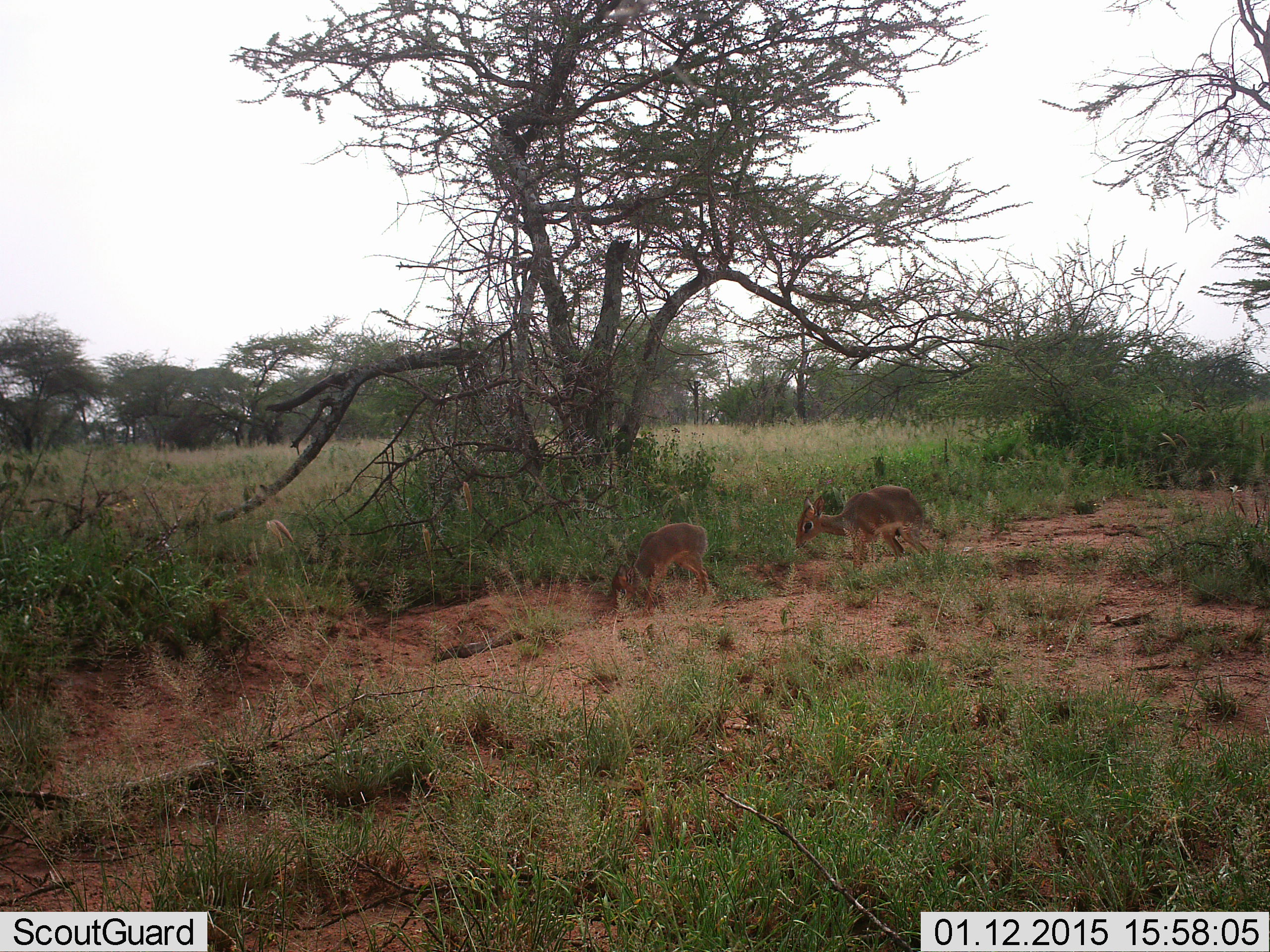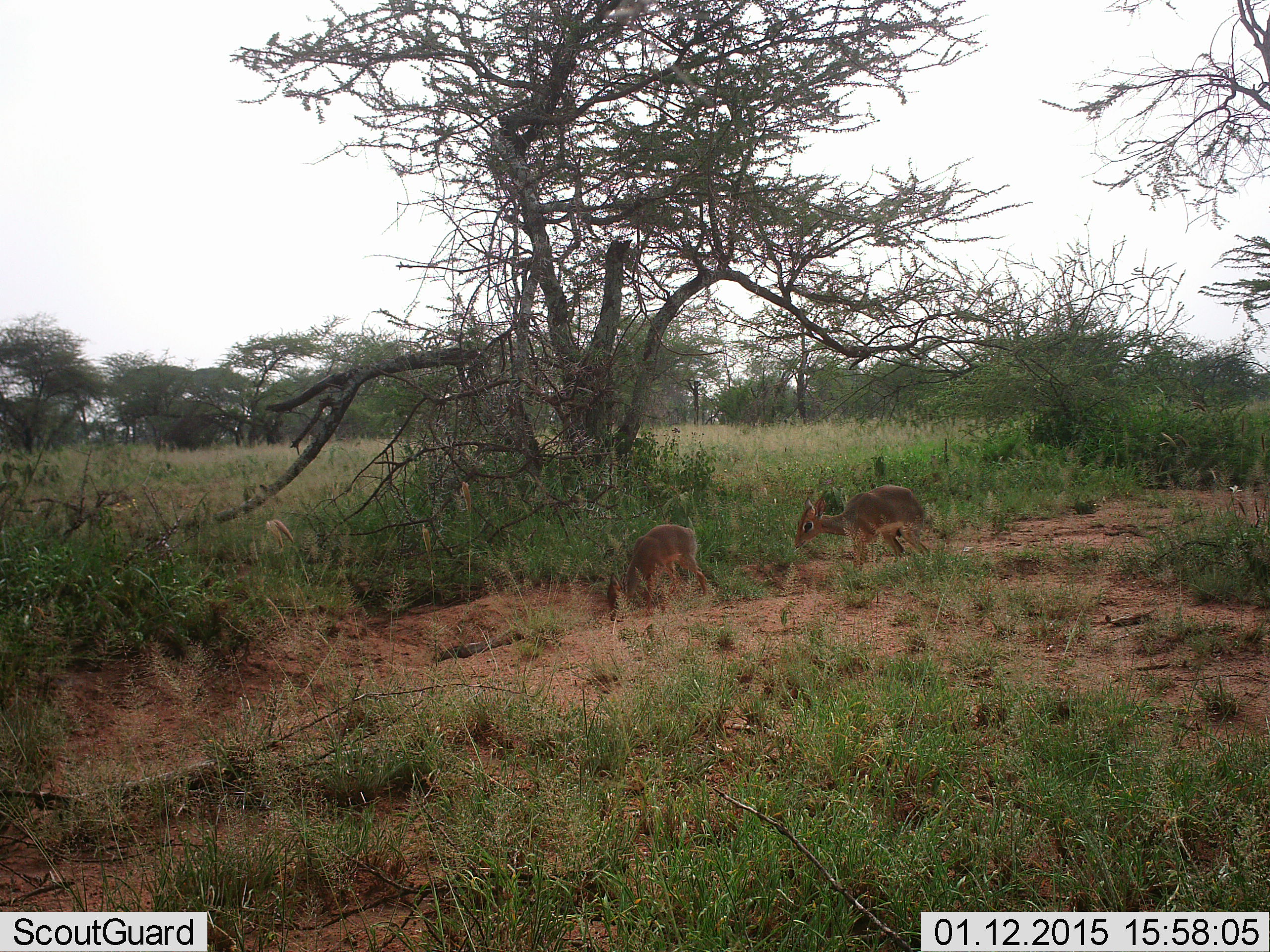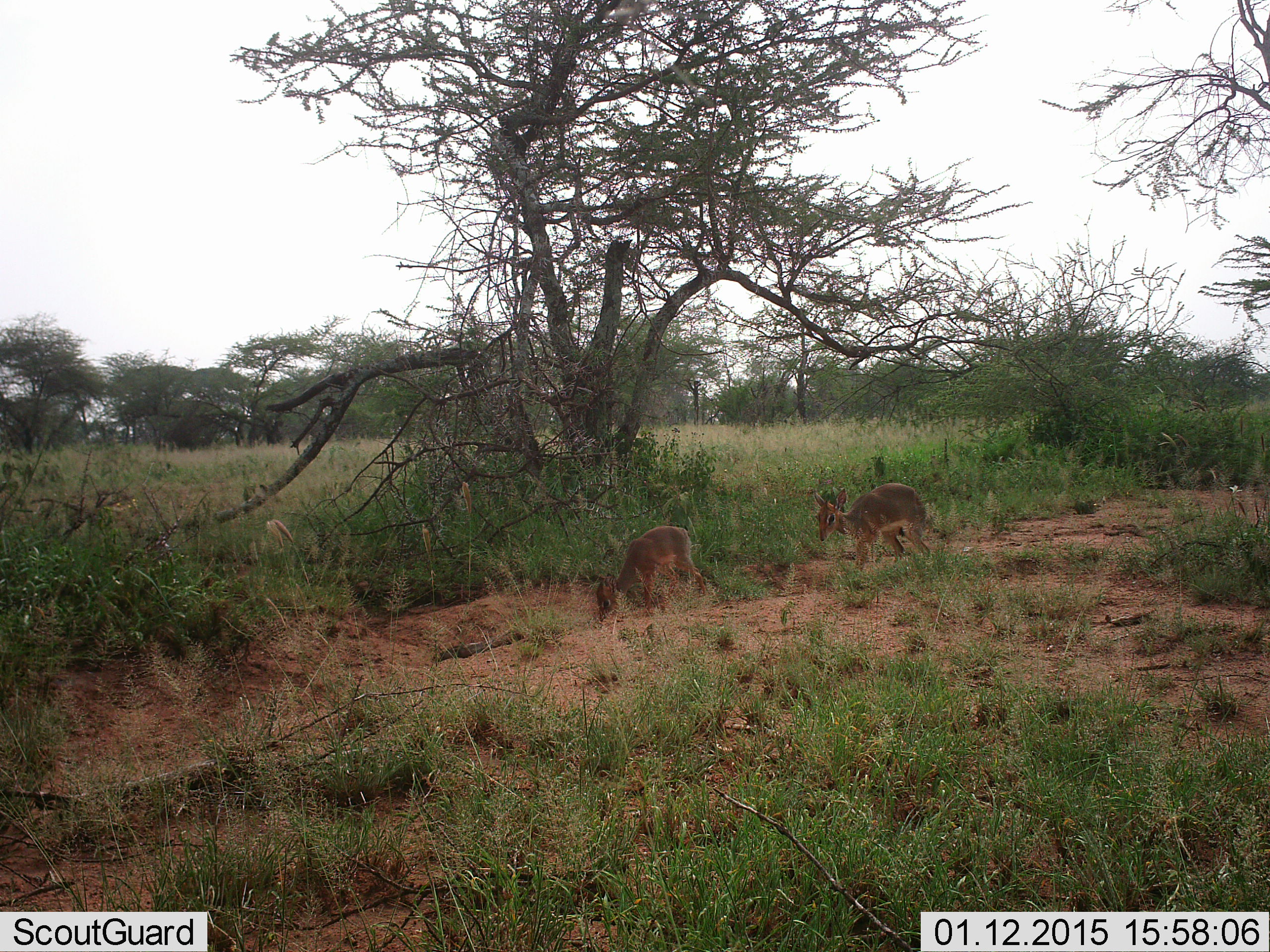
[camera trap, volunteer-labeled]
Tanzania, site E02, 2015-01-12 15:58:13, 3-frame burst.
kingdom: Animalia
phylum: Chordata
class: Mammalia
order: Artiodactyla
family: Bovidae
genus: Madoqua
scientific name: Madoqua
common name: dikdik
Dikdik (Madoqua), count 2. Behavior (volunteer vote fractions): standing 70%, resting 0%, moving 20%, interacting 10%. Young present (vote fraction): 10%. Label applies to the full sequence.